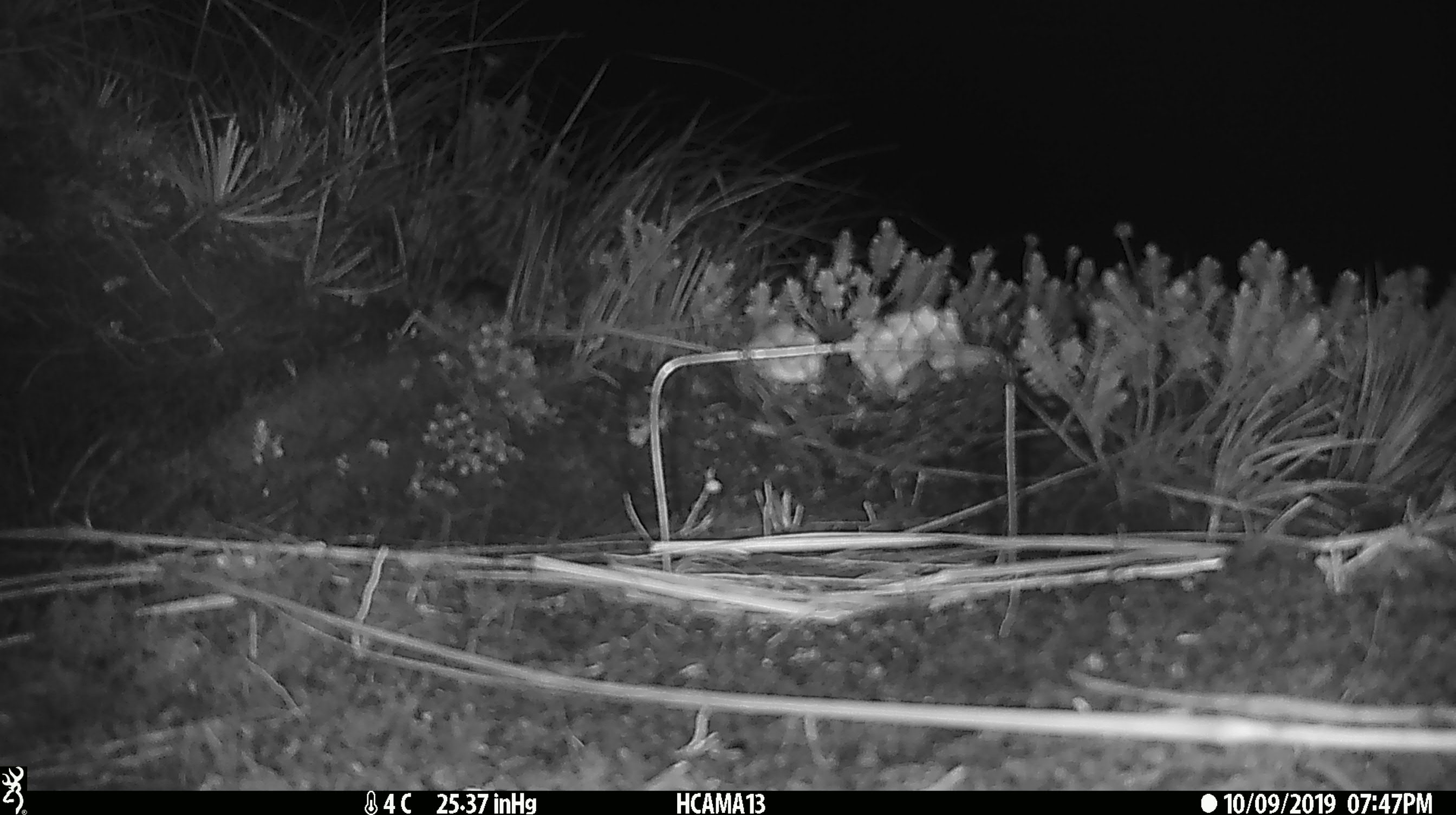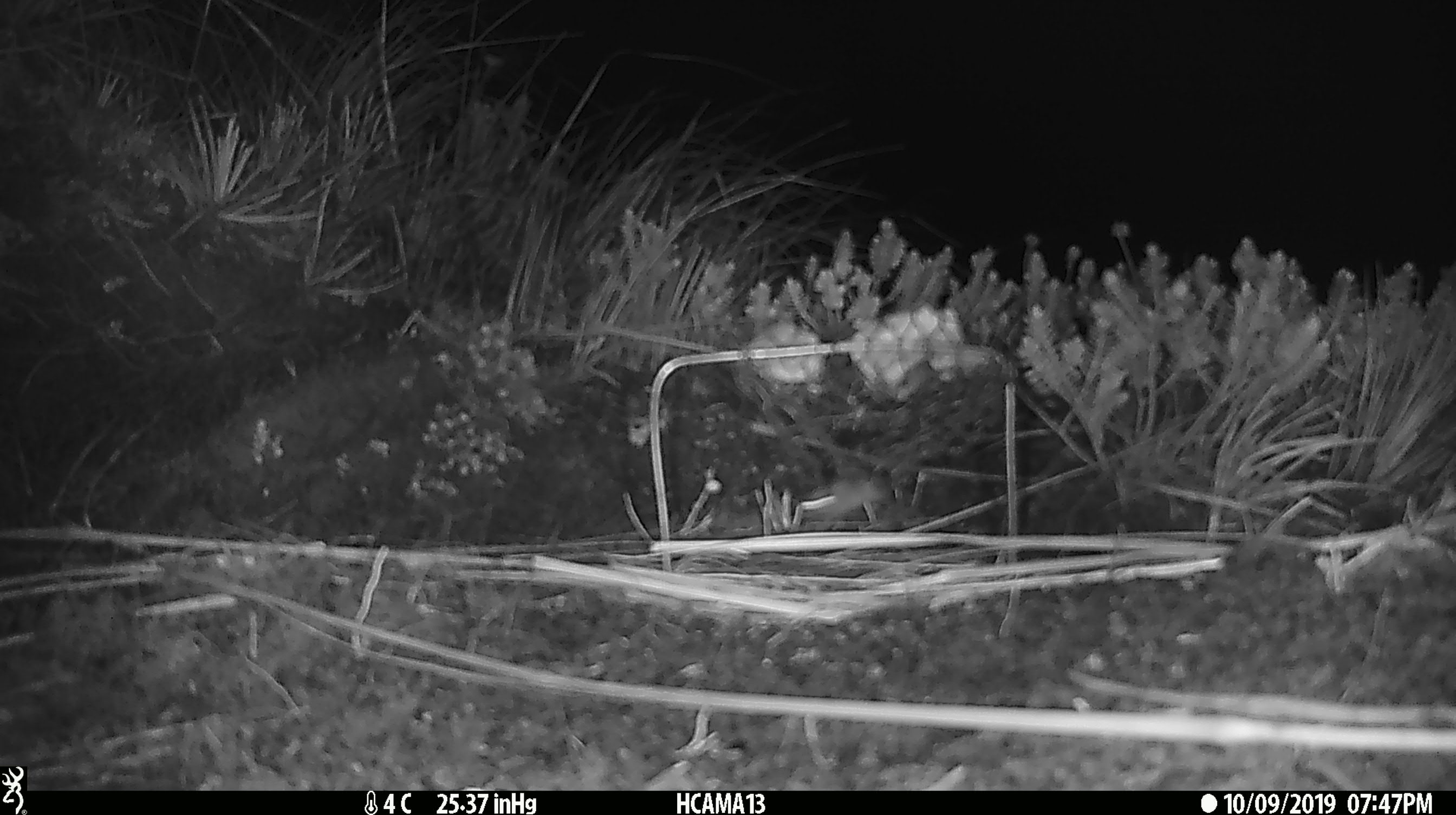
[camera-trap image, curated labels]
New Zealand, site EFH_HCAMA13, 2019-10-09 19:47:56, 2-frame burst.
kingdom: Animalia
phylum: Chordata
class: Mammalia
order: Rodentia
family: Muridae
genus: Mus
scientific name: Mus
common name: mouse